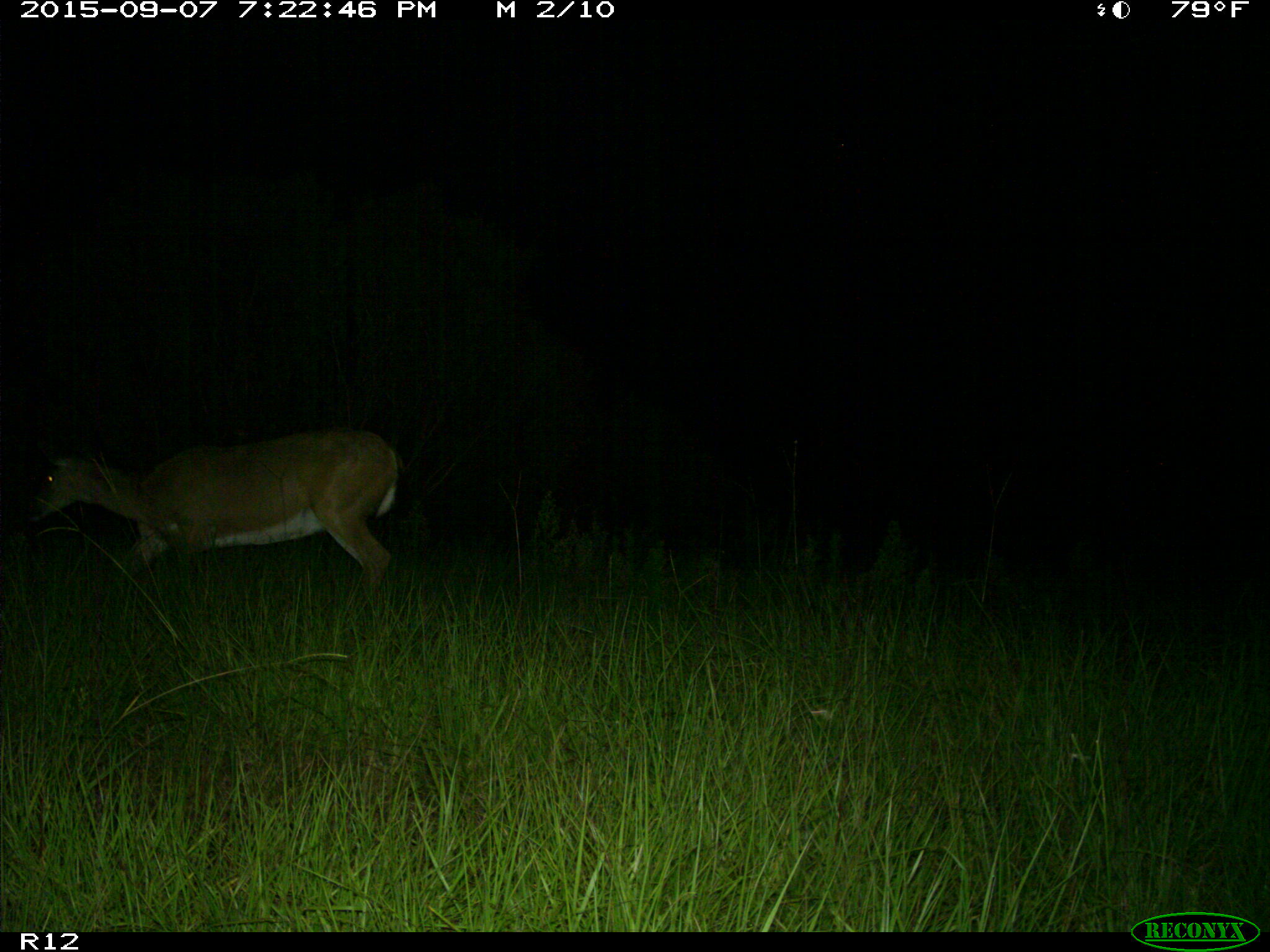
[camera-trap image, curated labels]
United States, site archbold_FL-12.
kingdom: Animalia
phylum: Chordata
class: Mammalia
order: Artiodactyla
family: Cervidae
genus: Odocoileus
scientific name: Odocoileus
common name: deer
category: unidentified deer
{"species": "unidentified deer (deer) (Odocoileus)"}